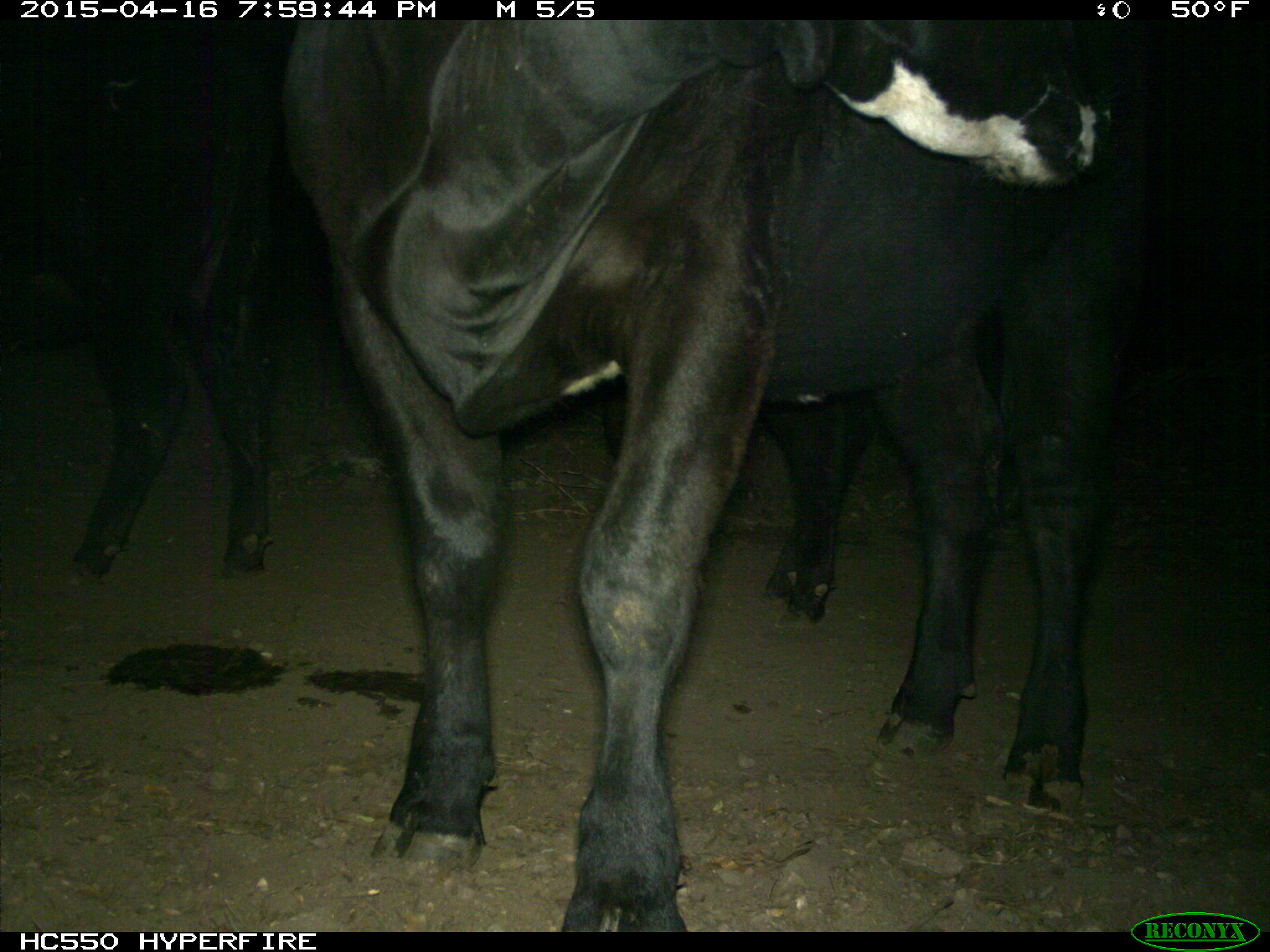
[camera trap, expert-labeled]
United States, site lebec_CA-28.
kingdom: Animalia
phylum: Chordata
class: Mammalia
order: Artiodactyla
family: Bovidae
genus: Bos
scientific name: Bos taurus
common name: domestic cow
Bos taurus (domestic cow).